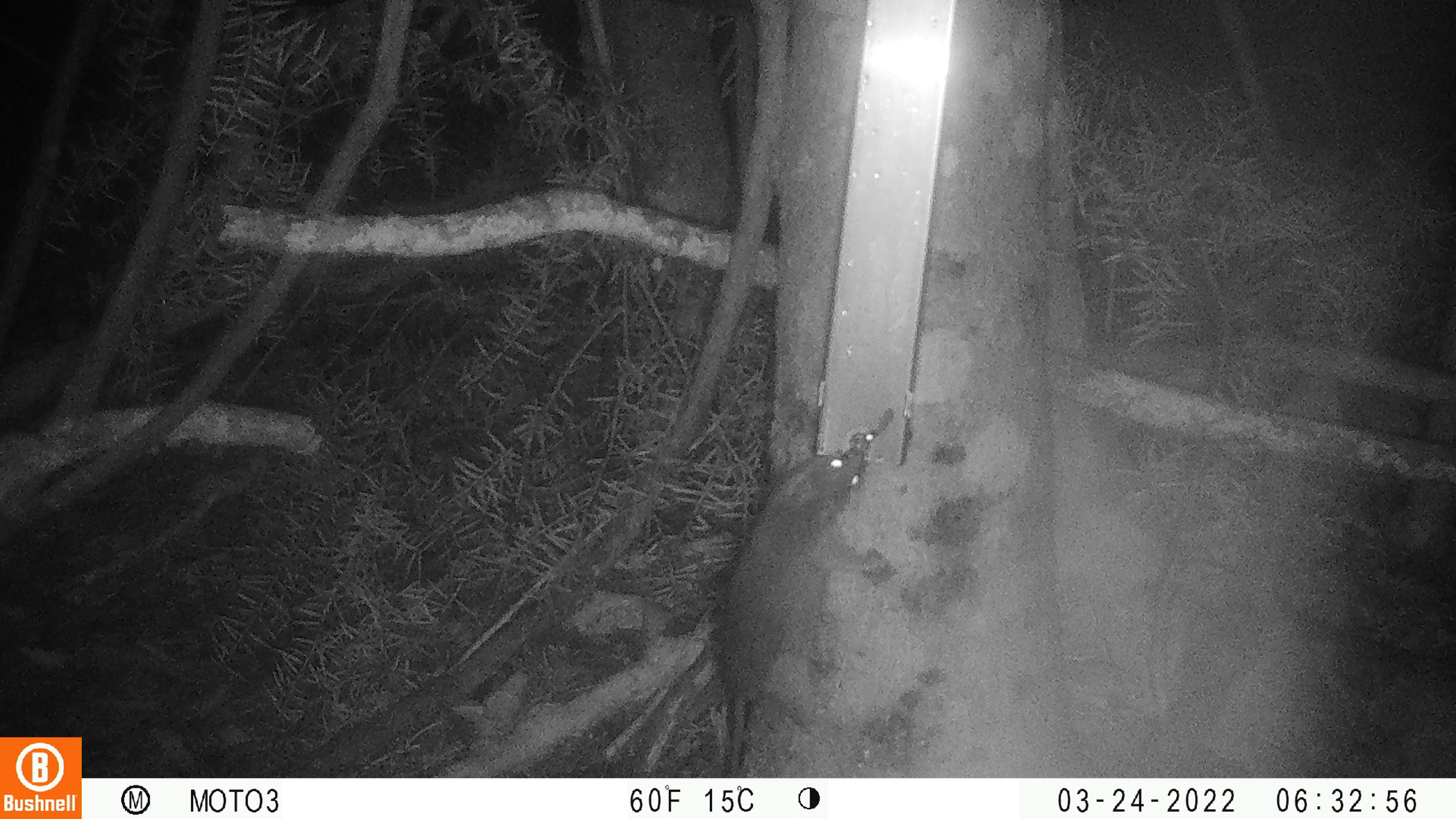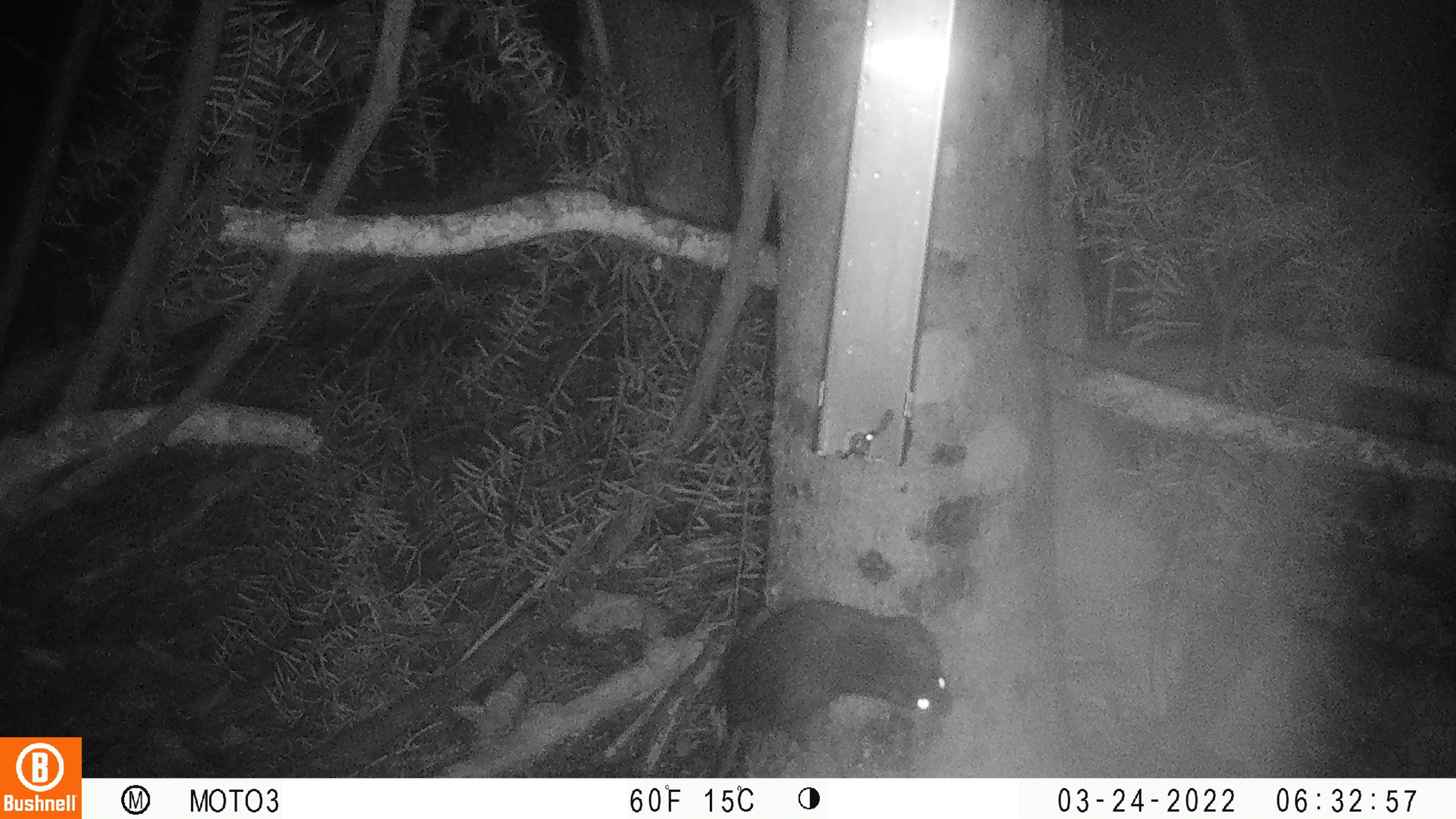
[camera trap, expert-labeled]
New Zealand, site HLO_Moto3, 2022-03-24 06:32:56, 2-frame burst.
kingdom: Animalia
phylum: Chordata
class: Mammalia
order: Rodentia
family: Muridae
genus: Rattus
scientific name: Rattus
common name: rat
Rat (Rattus).